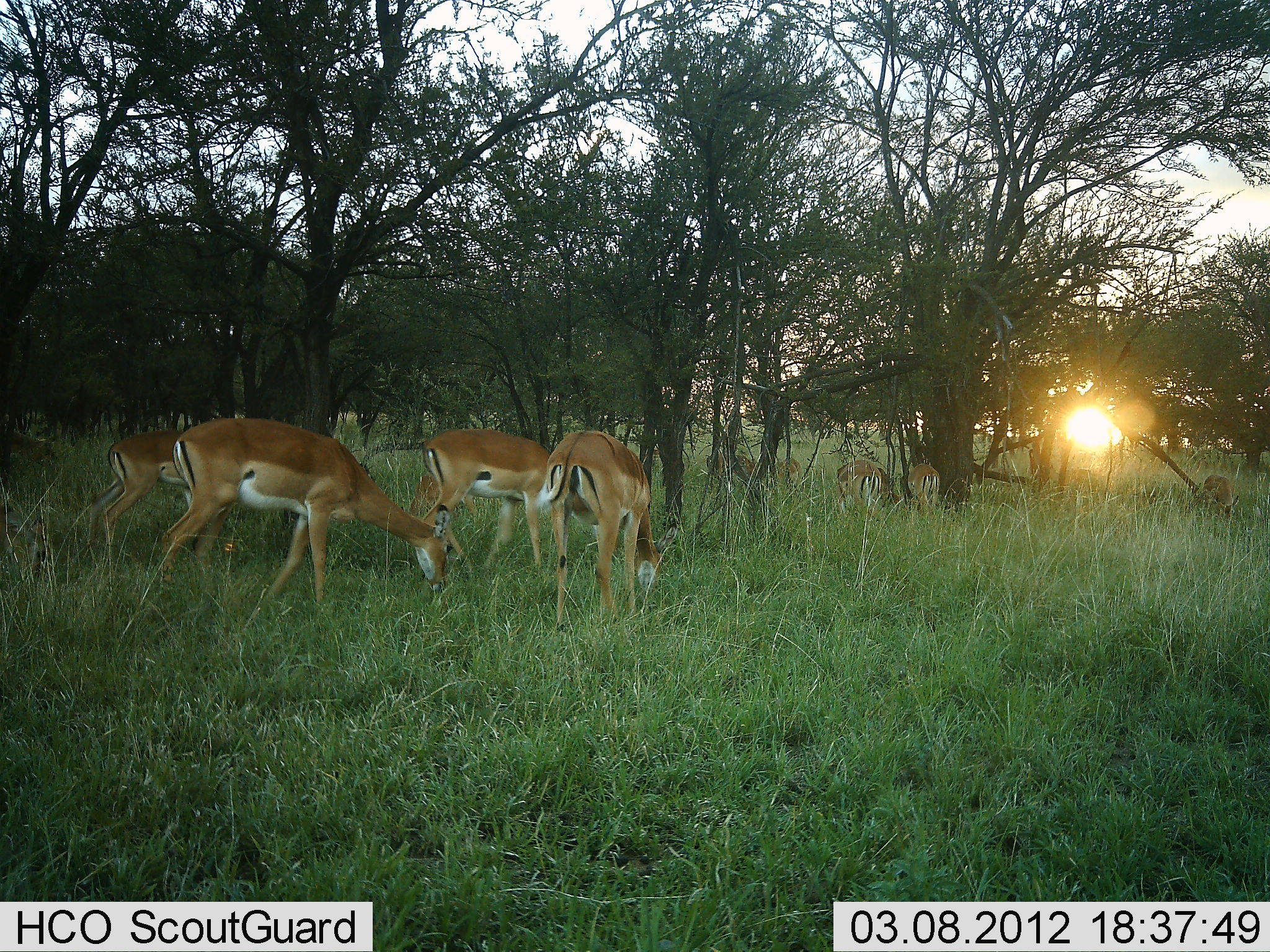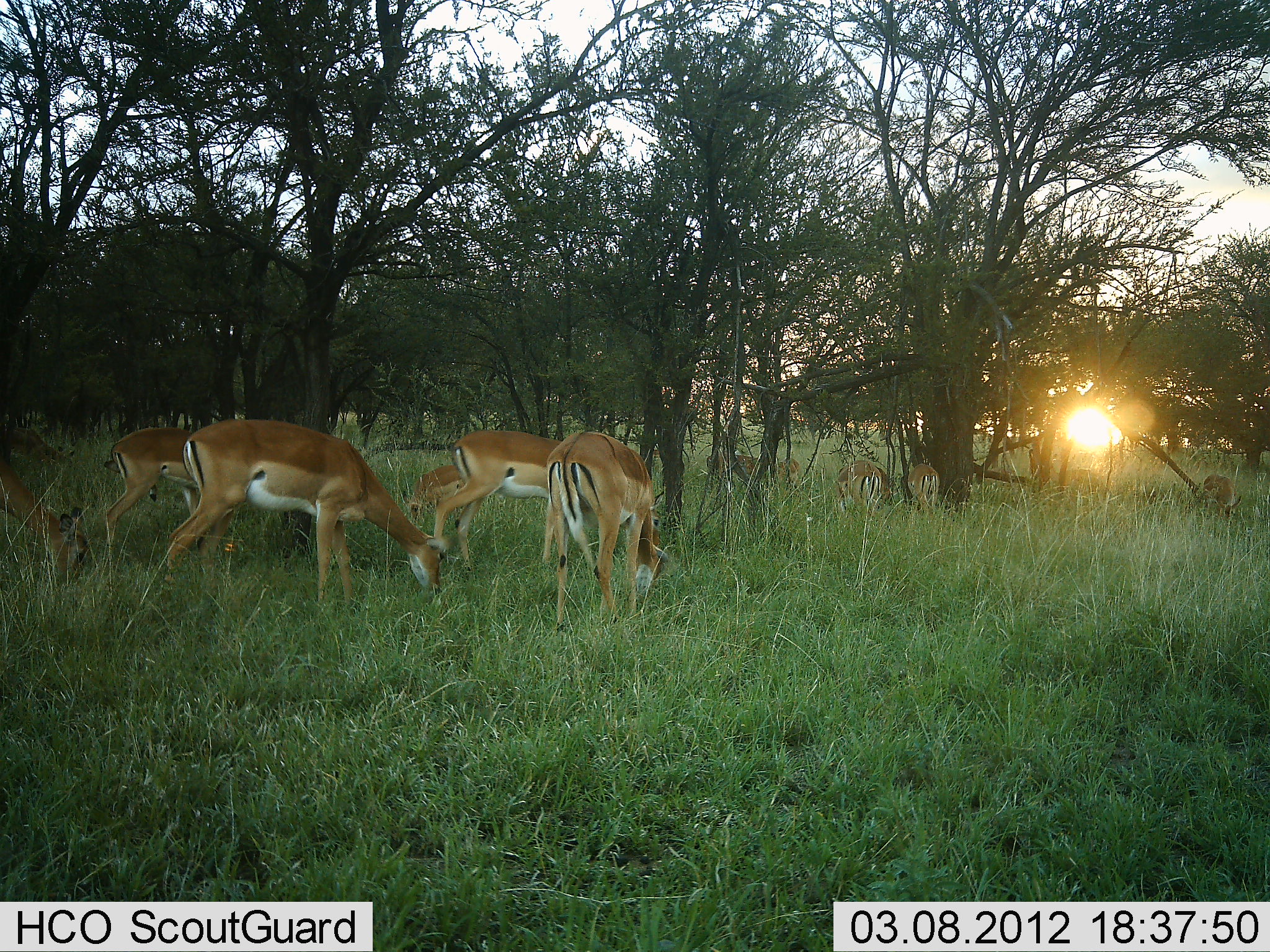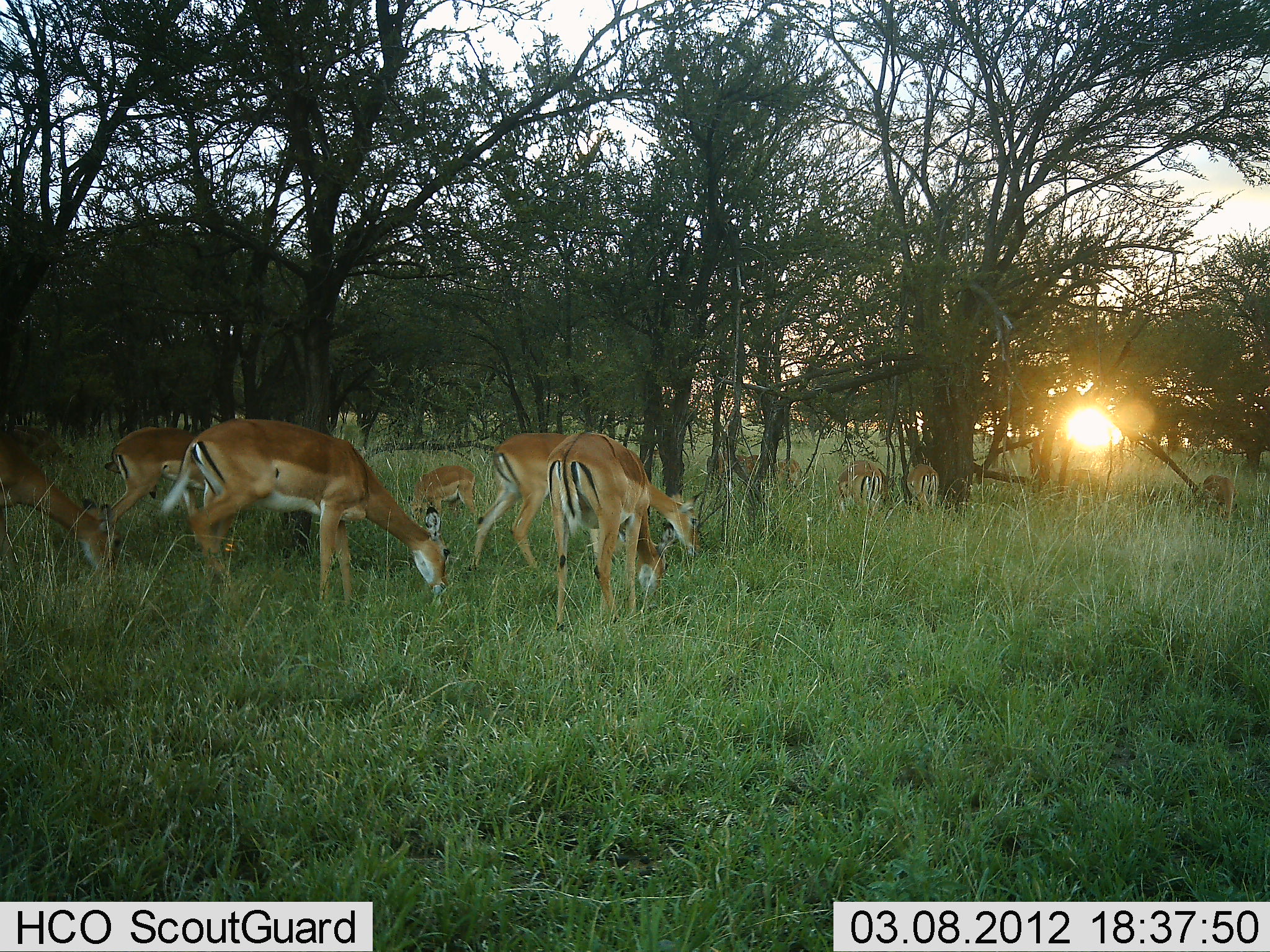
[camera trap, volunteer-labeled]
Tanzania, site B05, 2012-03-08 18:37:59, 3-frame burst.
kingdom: Animalia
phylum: Chordata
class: Mammalia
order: Artiodactyla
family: Bovidae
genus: Aepyceros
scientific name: Aepyceros melampus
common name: impala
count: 11-50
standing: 31%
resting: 4%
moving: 23%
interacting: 0%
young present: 27%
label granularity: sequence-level